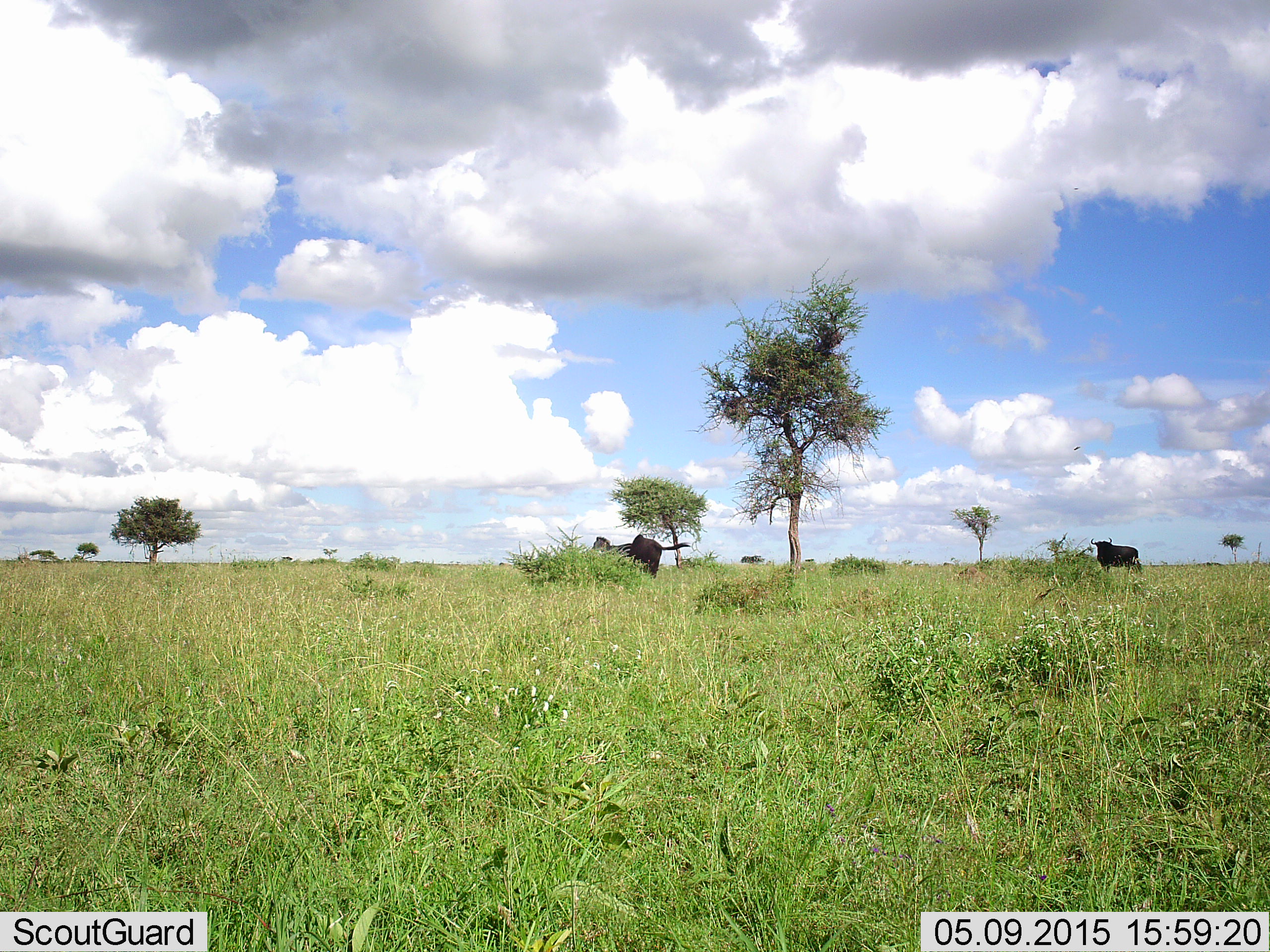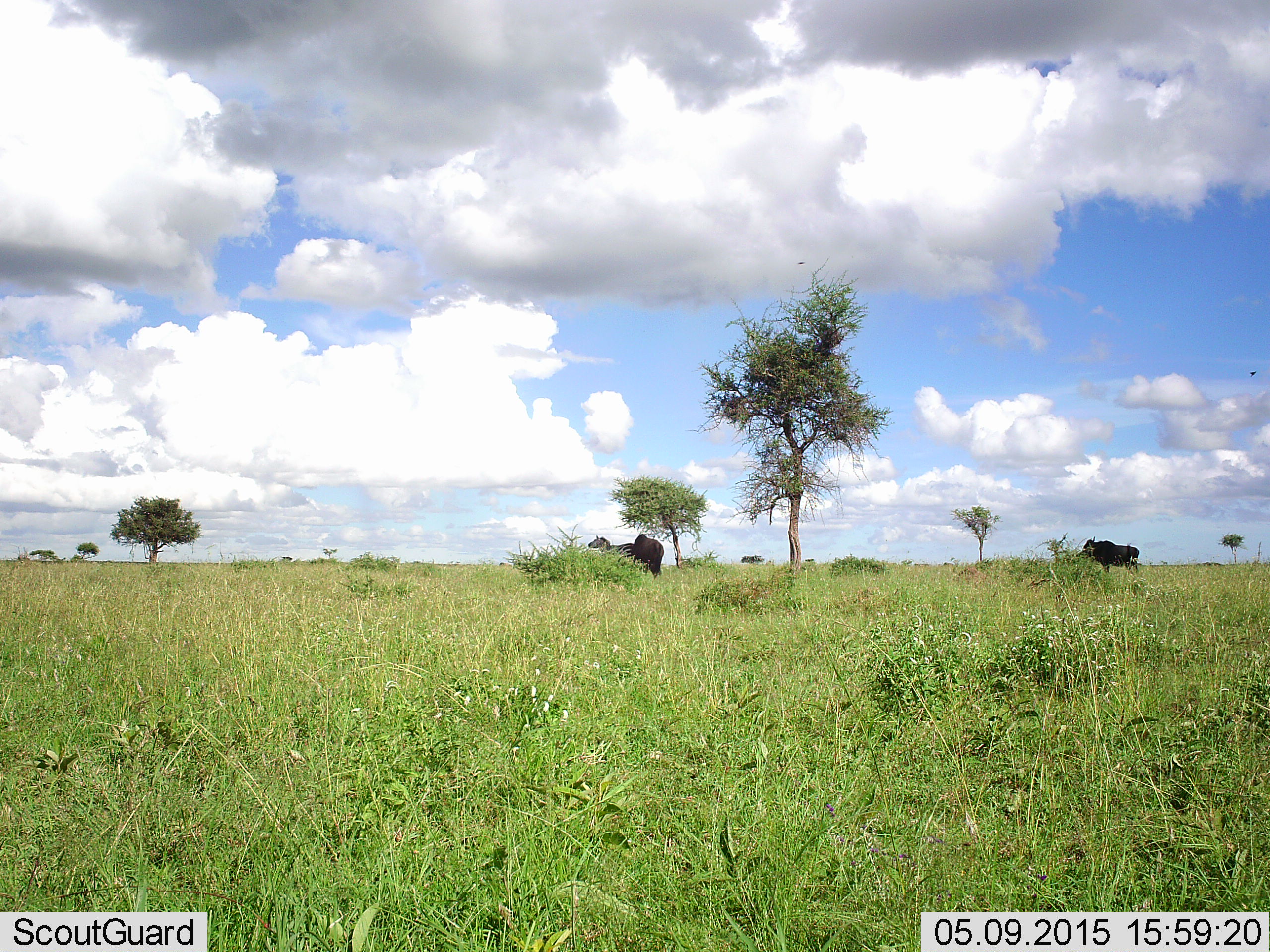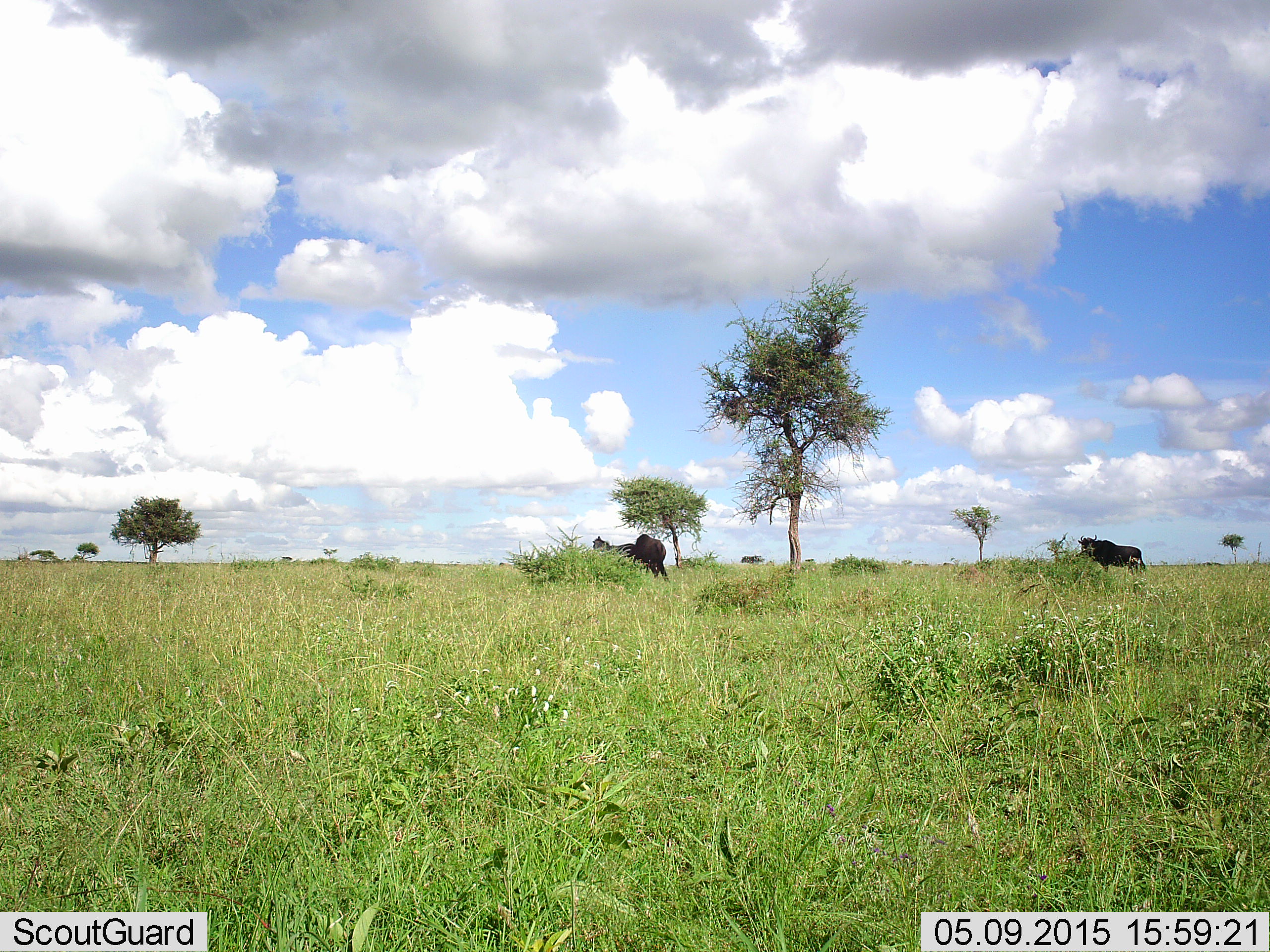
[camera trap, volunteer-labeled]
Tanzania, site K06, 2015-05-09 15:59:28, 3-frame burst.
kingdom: Animalia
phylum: Chordata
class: Mammalia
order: Artiodactyla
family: Bovidae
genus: Connochaetes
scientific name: Connochaetes taurinus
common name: blue wildebeest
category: wildebeest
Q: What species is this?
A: Wildebeest (blue wildebeest) (Connochaetes taurinus).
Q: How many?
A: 2.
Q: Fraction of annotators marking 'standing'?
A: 93%.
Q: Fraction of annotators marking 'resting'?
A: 7%.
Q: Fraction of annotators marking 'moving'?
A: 7%.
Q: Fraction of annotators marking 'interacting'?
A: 0%.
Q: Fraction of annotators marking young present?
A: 0%.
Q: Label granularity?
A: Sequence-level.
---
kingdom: Animalia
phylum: Chordata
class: Mammalia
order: Perissodactyla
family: Equidae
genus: Equus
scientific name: Equus quagga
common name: plains zebra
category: zebra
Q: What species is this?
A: Zebra (plains zebra) (Equus quagga).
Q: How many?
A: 1.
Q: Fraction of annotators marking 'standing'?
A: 100%.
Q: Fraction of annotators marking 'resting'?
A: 0%.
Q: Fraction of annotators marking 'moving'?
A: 0%.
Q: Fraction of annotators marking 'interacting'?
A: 0%.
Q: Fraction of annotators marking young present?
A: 0%.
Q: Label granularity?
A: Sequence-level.